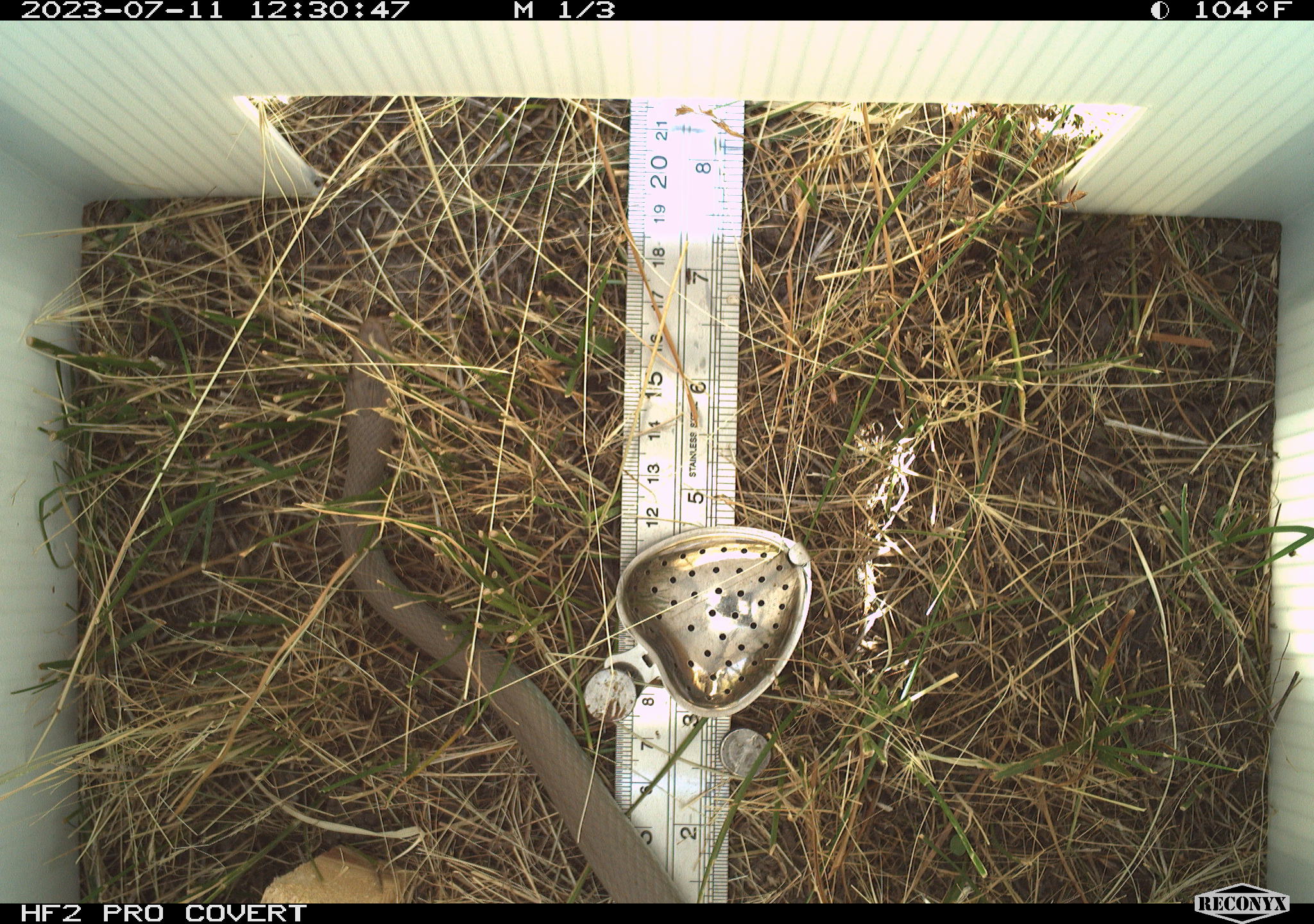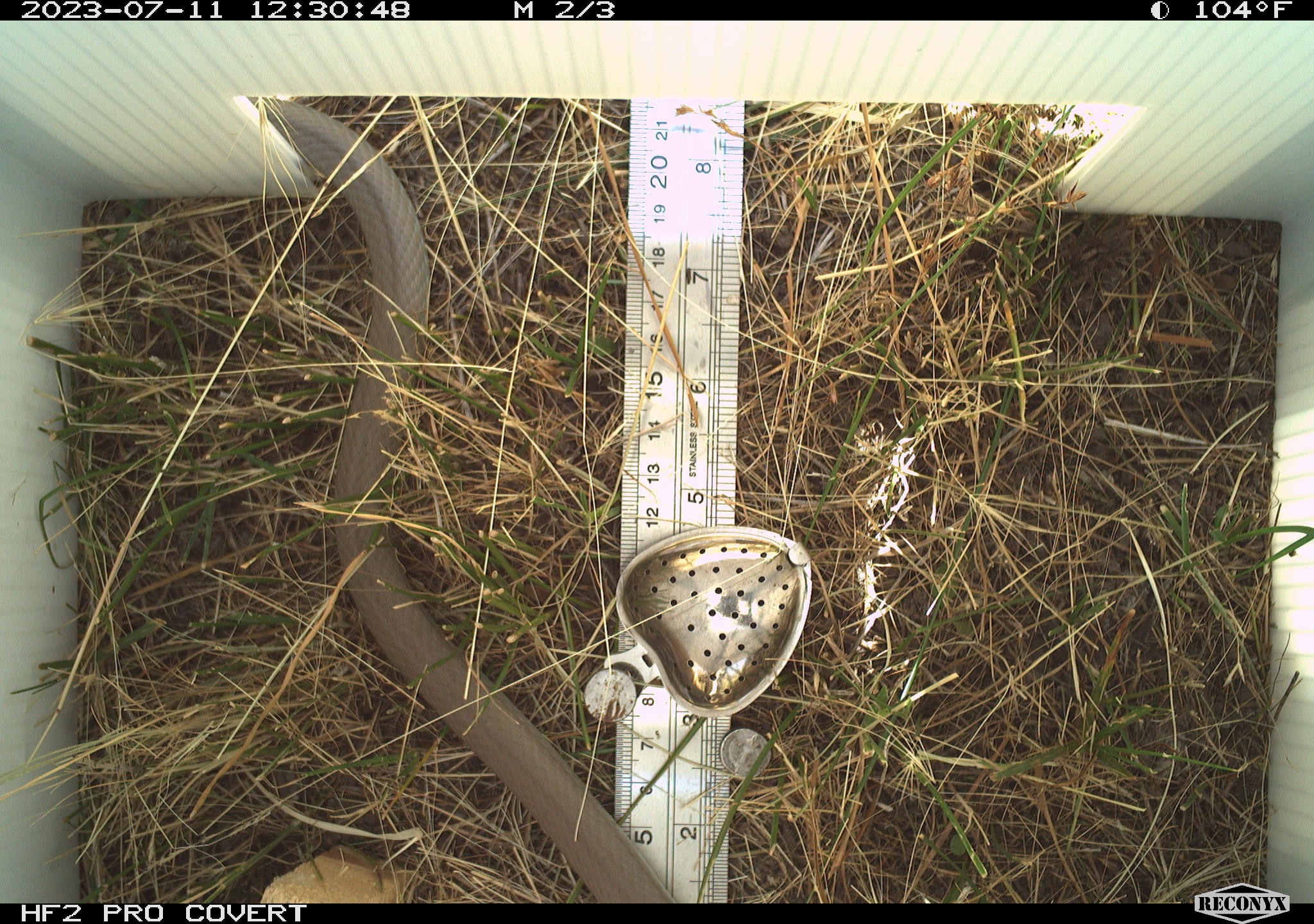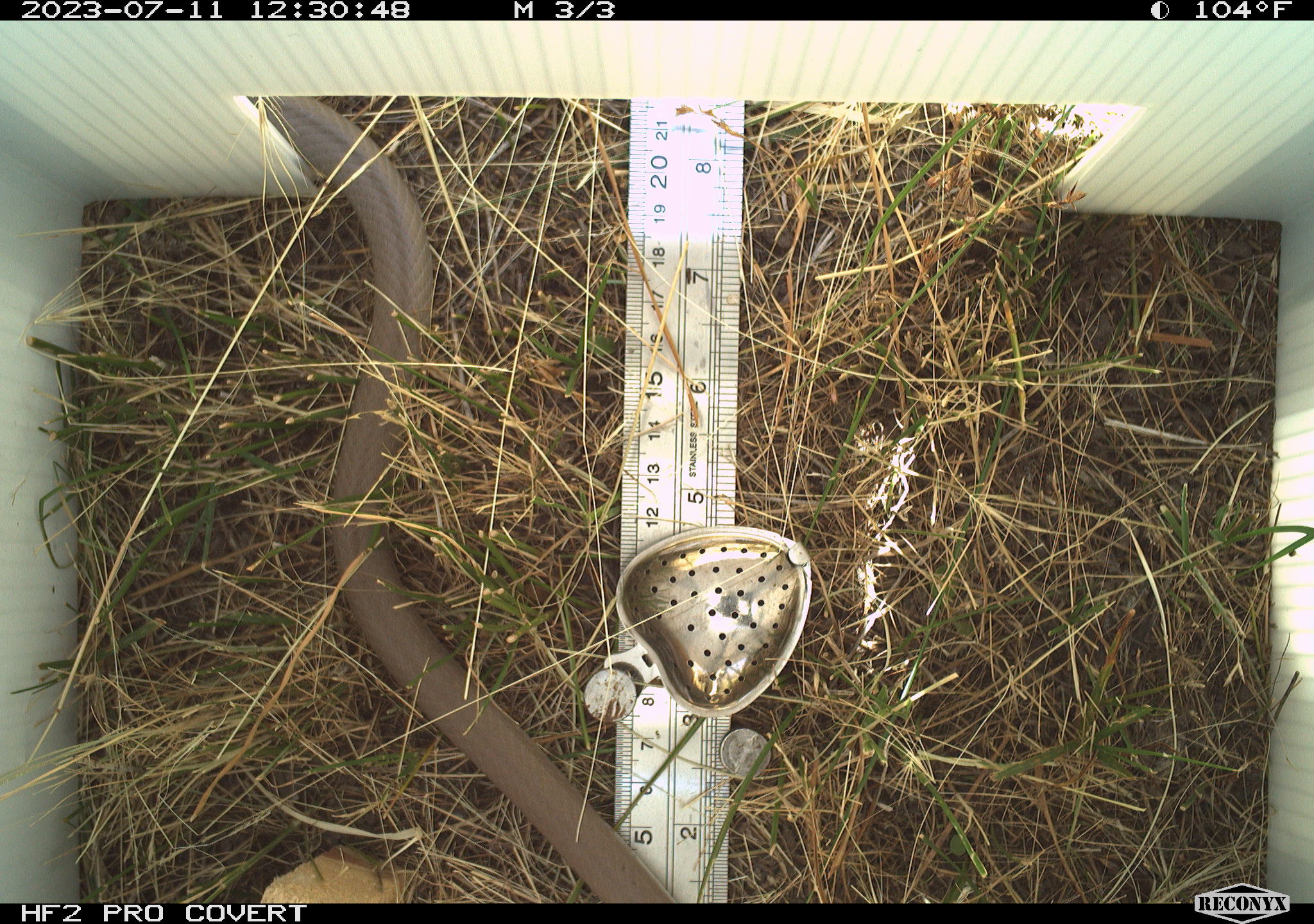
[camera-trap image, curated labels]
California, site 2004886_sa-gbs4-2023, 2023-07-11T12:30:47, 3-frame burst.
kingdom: Animalia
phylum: Chordata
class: Reptilia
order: Squamata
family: Colubridae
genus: Coluber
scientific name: Coluber constrictor mormon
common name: western yellow-bellied racer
Western yellow-bellied racer (Coluber constrictor mormon).